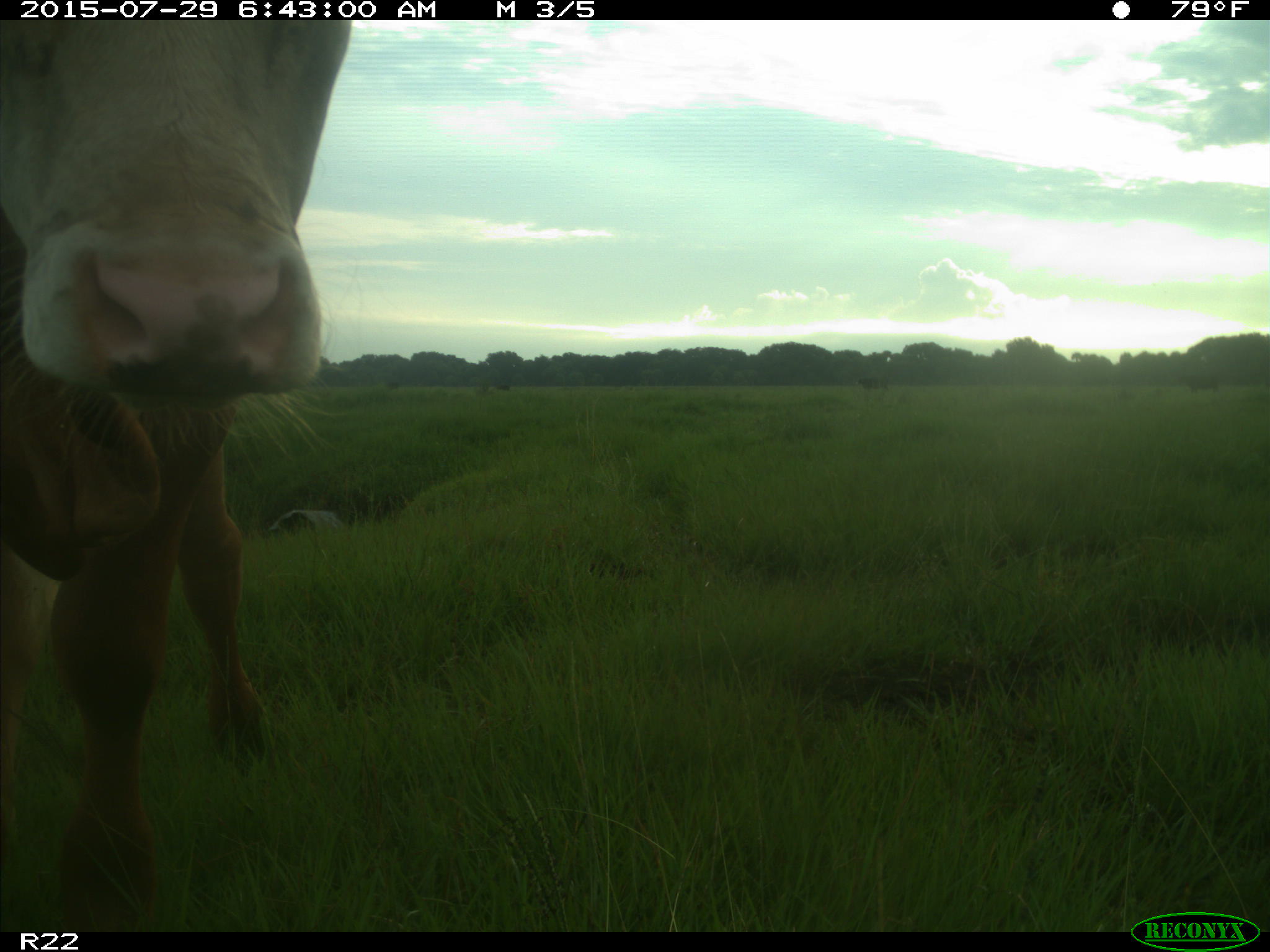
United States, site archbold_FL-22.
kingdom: Animalia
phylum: Chordata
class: Mammalia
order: Artiodactyla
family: Bovidae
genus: Bos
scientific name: Bos taurus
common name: domestic cow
Bos taurus (domestic cow).